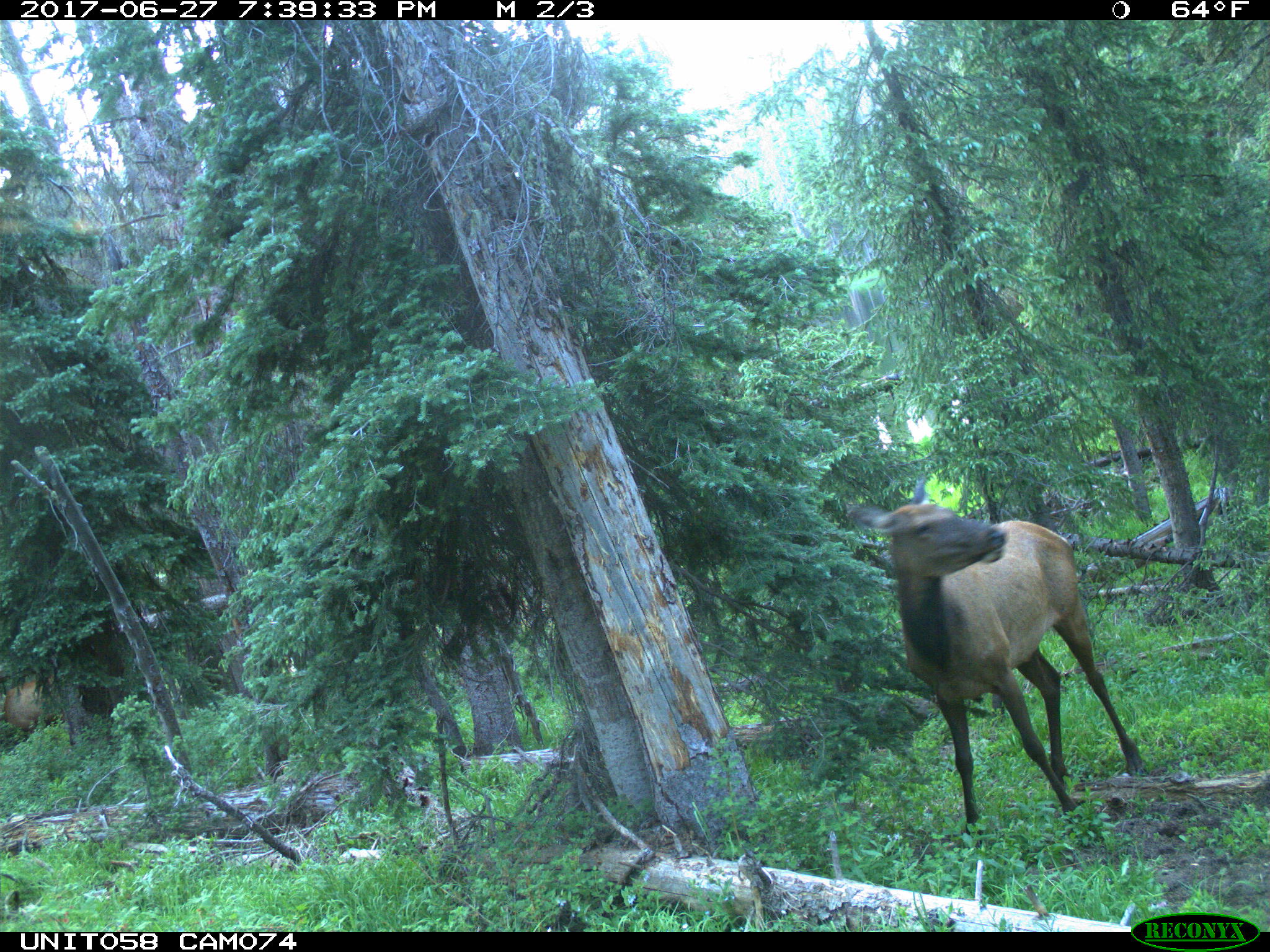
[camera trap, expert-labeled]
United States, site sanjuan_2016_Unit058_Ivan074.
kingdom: Animalia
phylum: Chordata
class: Mammalia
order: Artiodactyla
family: Cervidae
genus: Cervus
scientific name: Cervus elaphus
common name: red deer